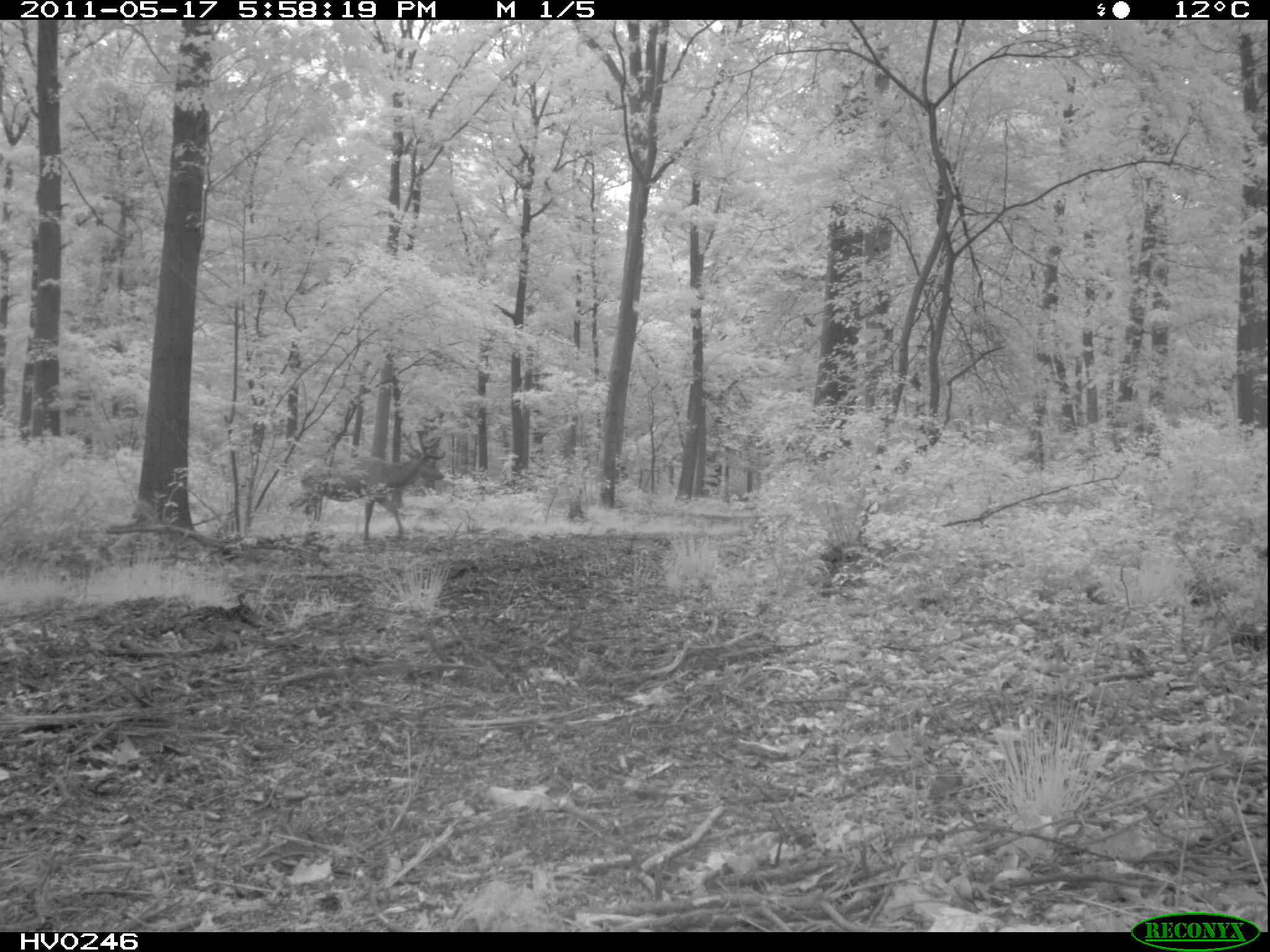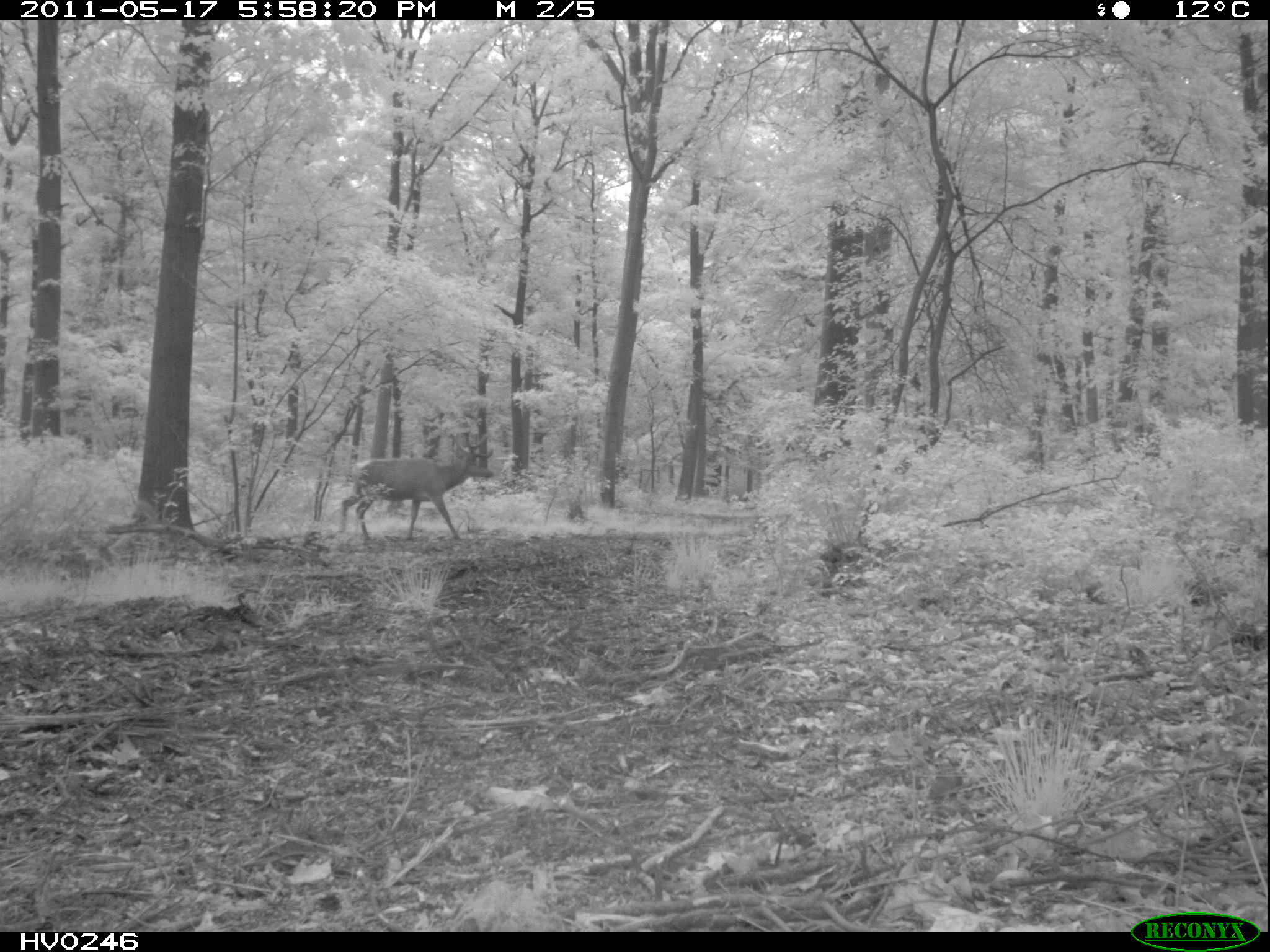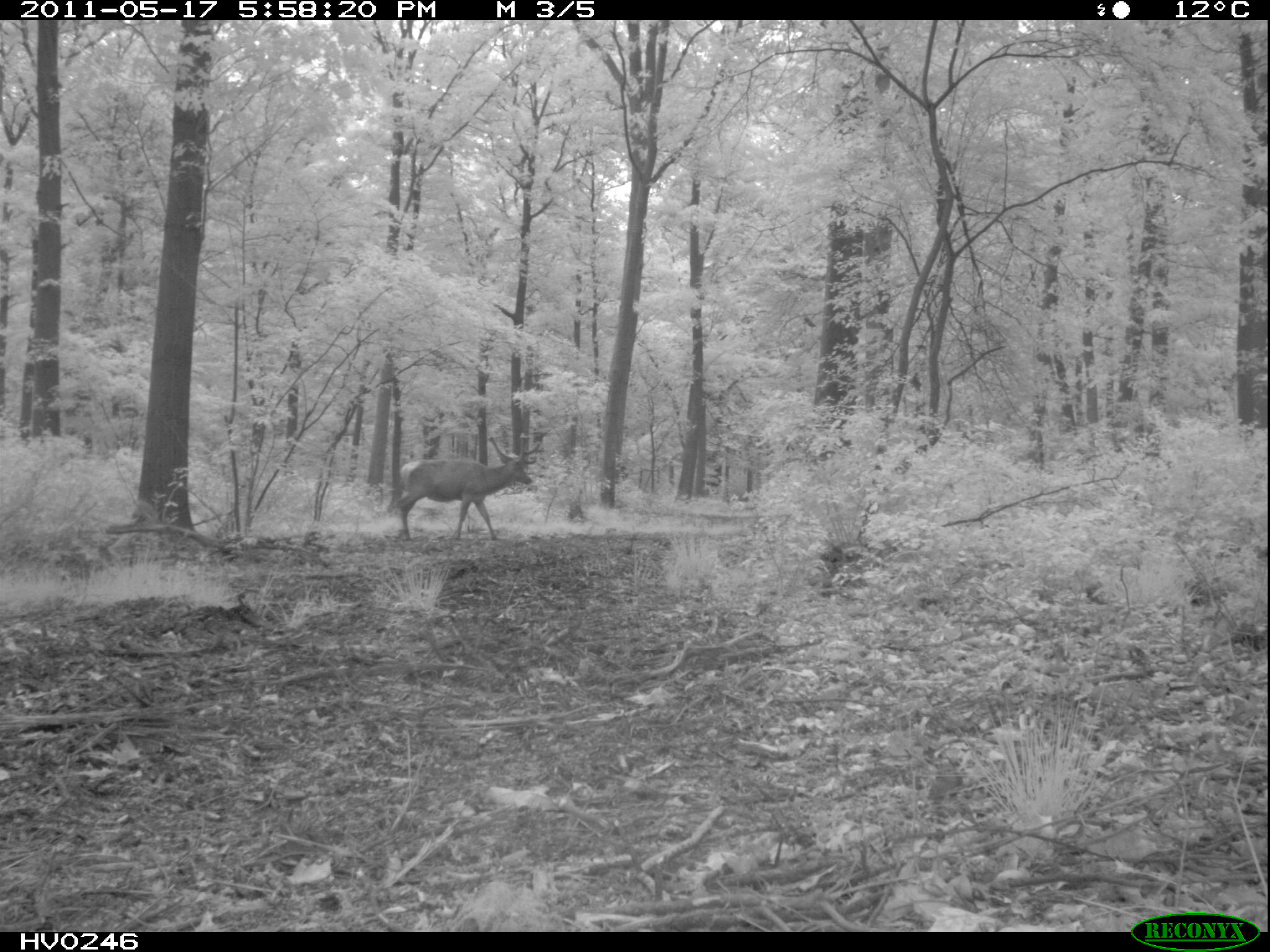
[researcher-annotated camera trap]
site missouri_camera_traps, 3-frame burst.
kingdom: Animalia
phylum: Chordata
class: Mammalia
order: Artiodactyla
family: Cervidae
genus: Cervus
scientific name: Cervus elaphus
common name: red deer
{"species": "red deer (Cervus elaphus)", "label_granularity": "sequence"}